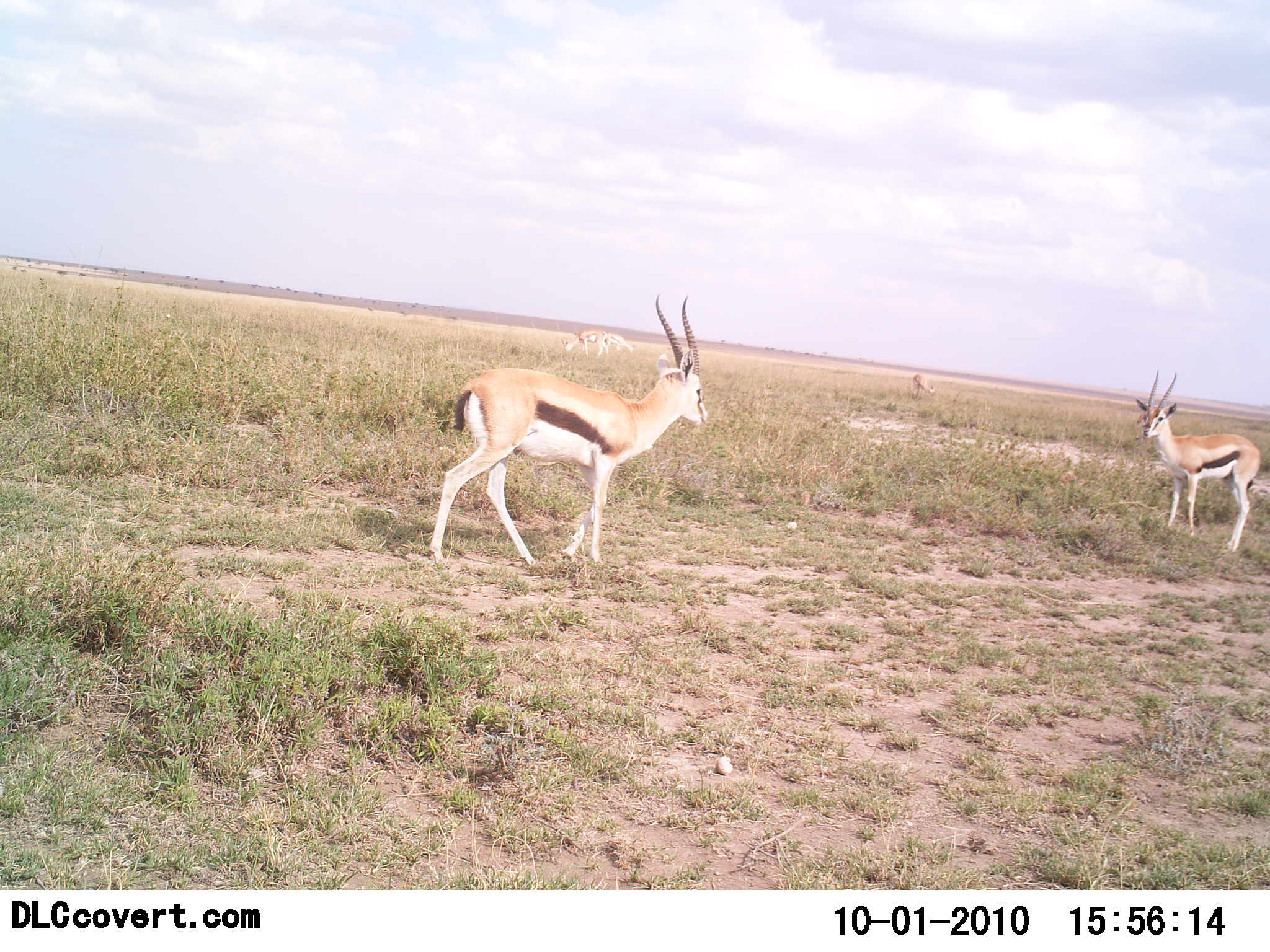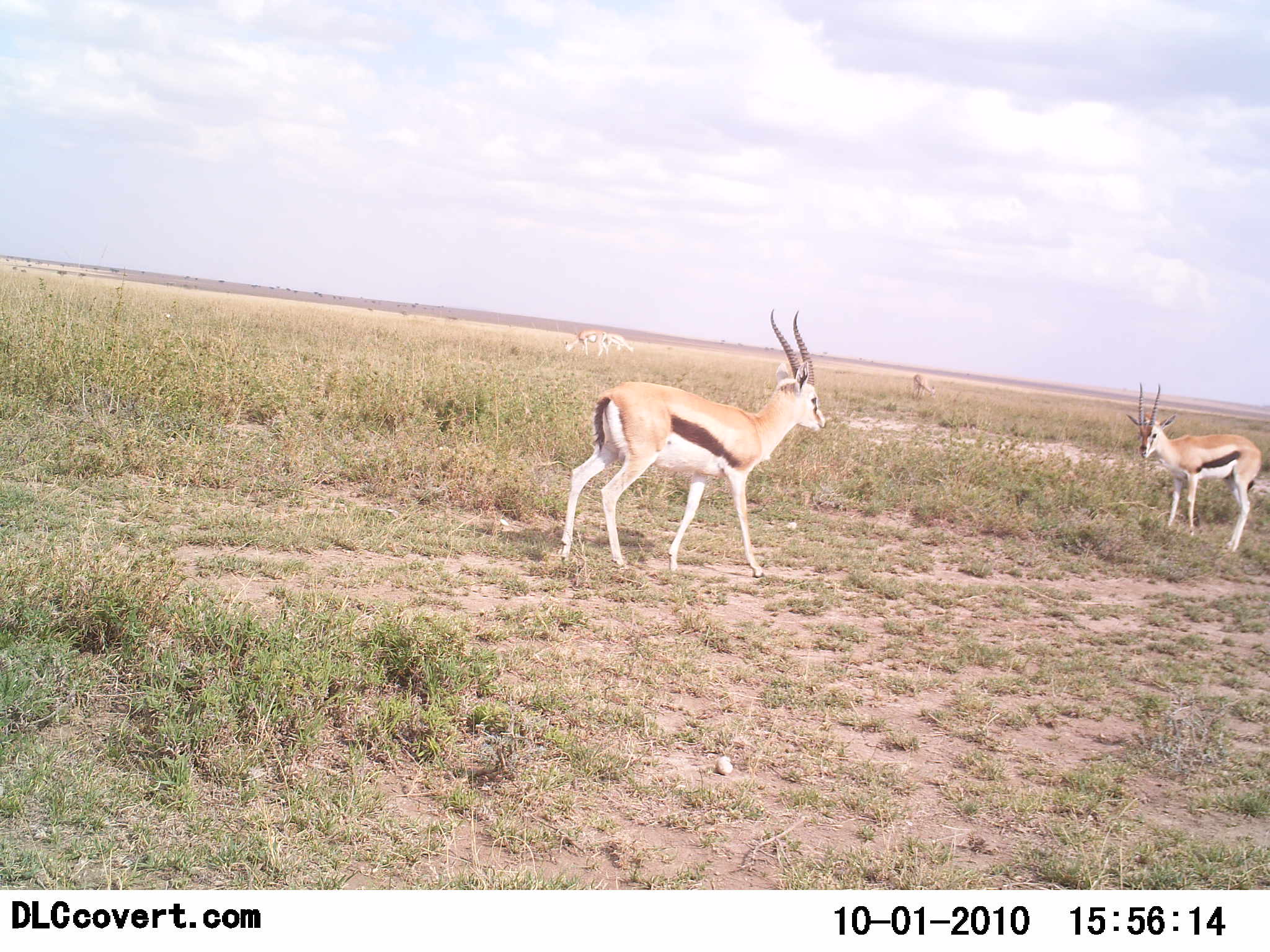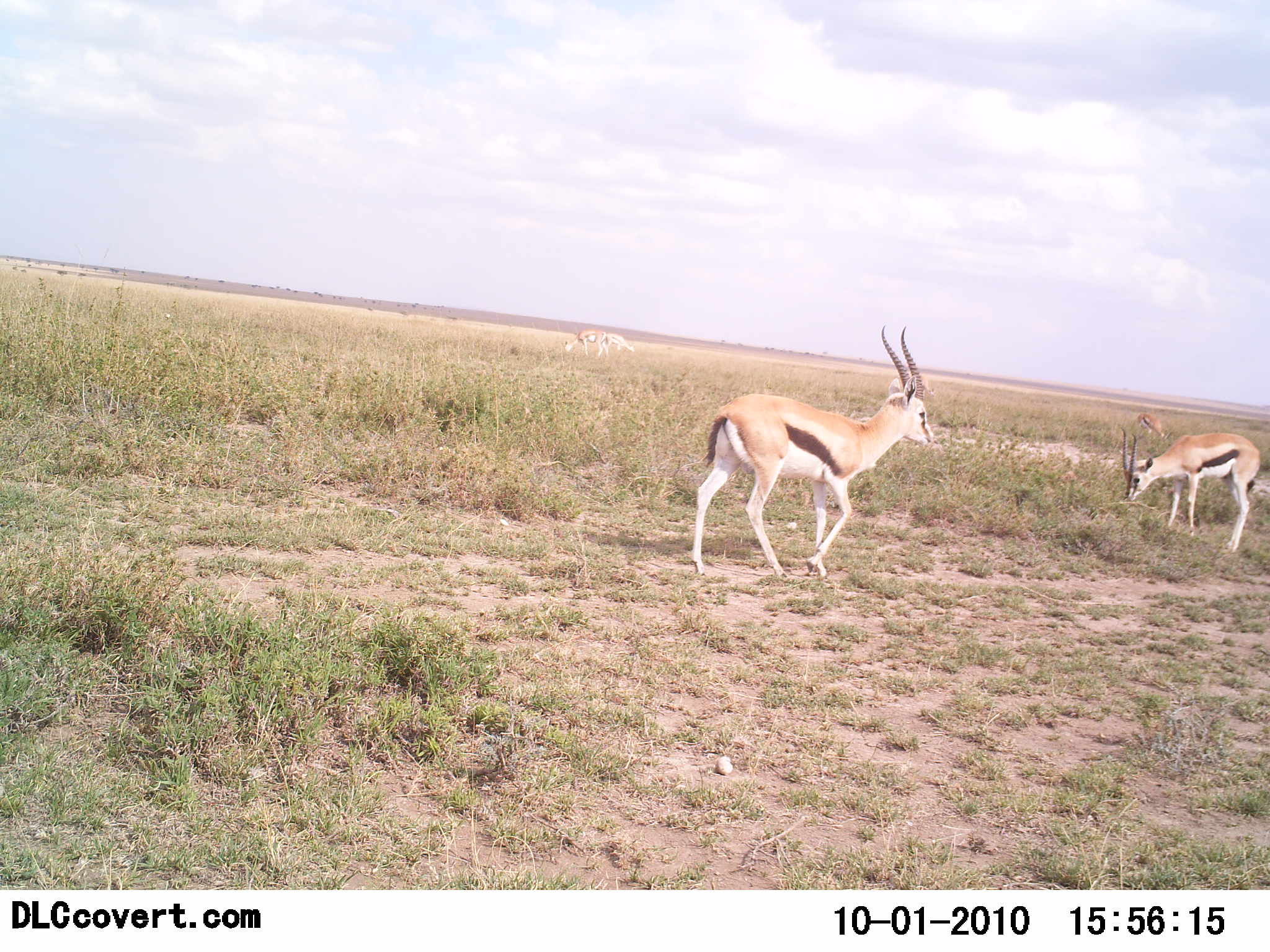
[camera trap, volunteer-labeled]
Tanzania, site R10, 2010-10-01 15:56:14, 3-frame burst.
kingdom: Animalia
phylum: Chordata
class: Mammalia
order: Artiodactyla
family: Bovidae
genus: Eudorcas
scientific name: Eudorcas thomsonii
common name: thomson's gazelle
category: gazellethomsons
Gazellethomsons (thomson's gazelle) (Eudorcas thomsonii), count 2. Behavior (volunteer vote fractions): standing 41%, resting 0%, moving 73%, interacting 0%. Young present (vote fraction): 0%. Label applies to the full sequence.